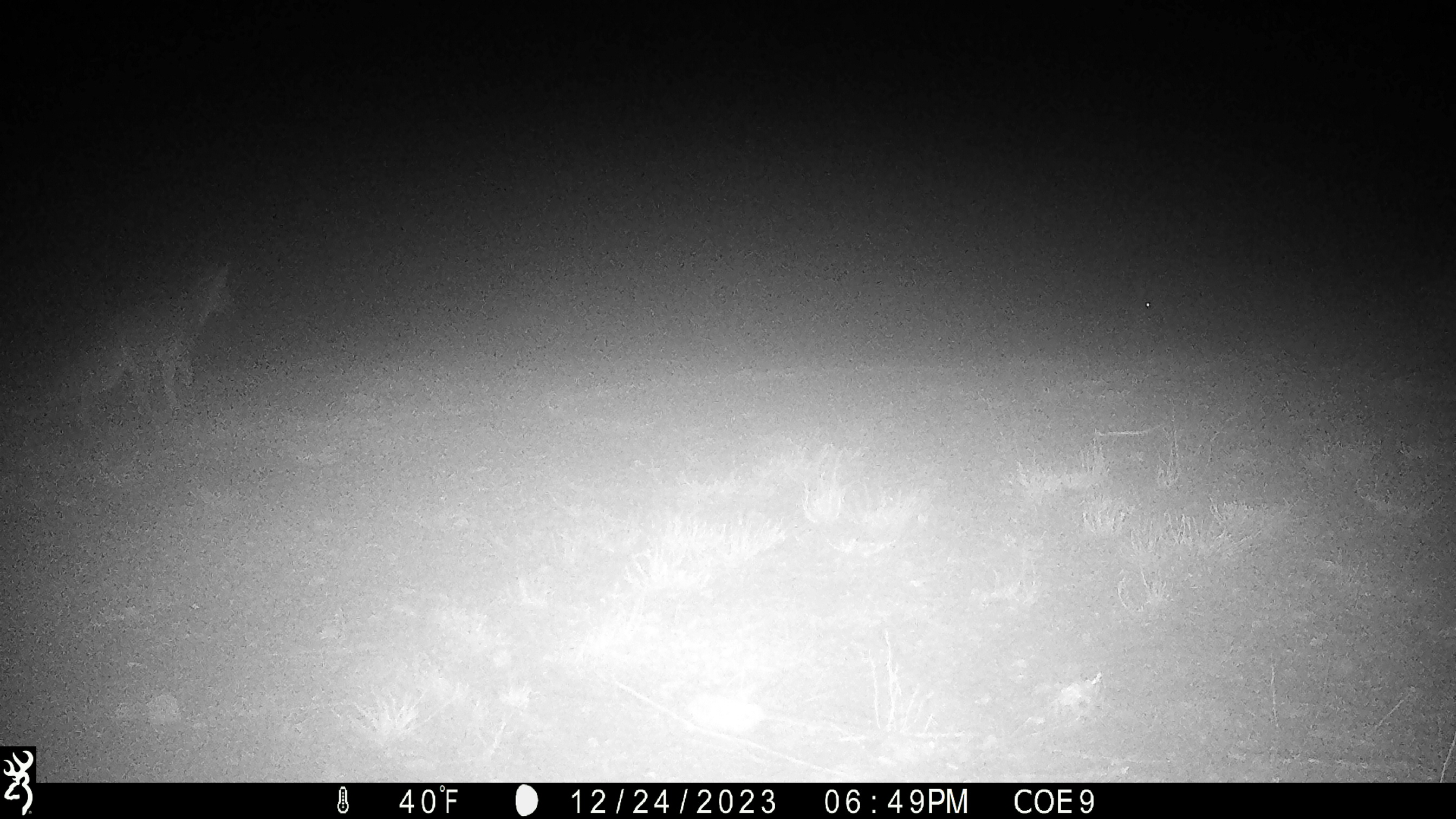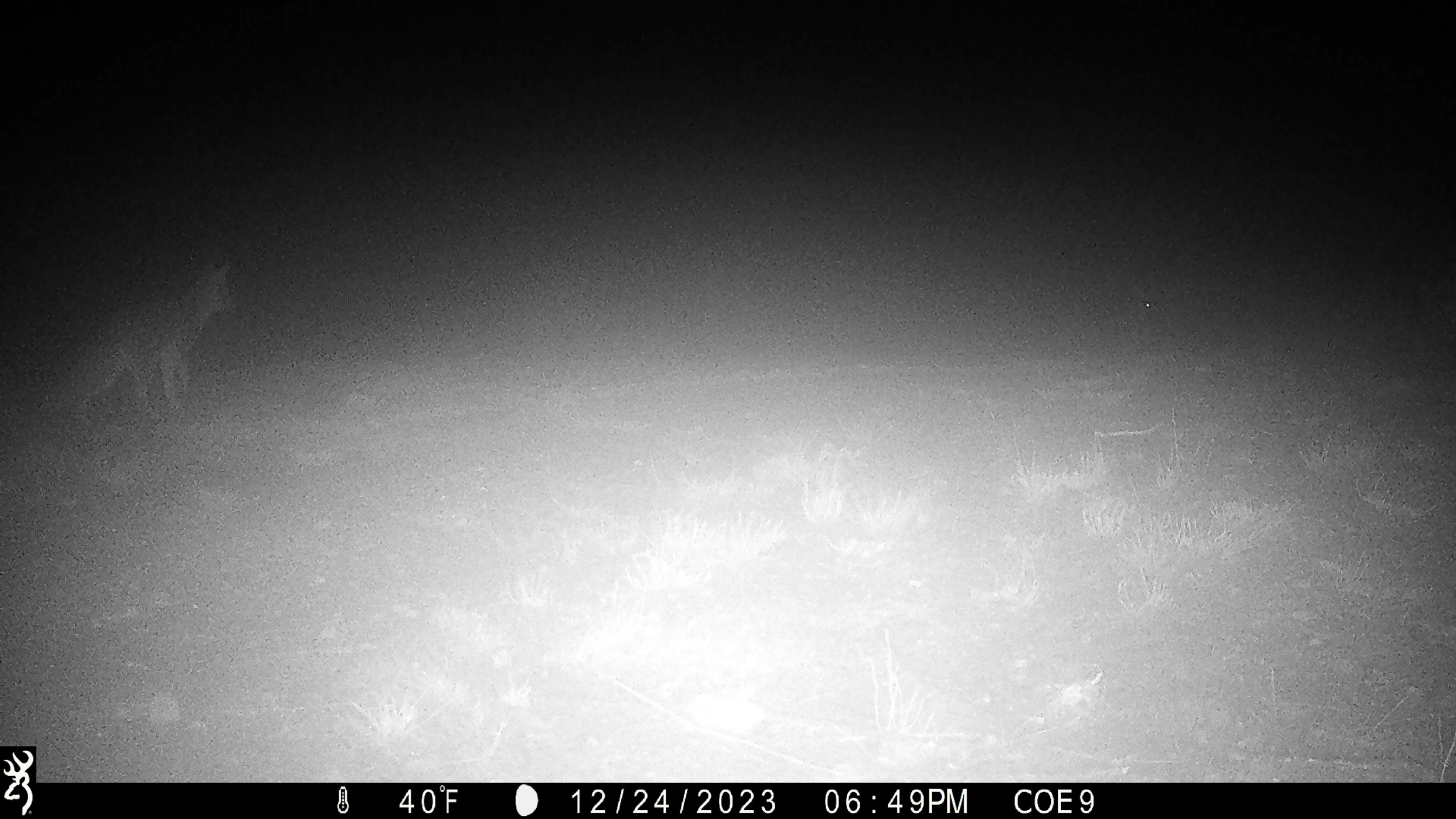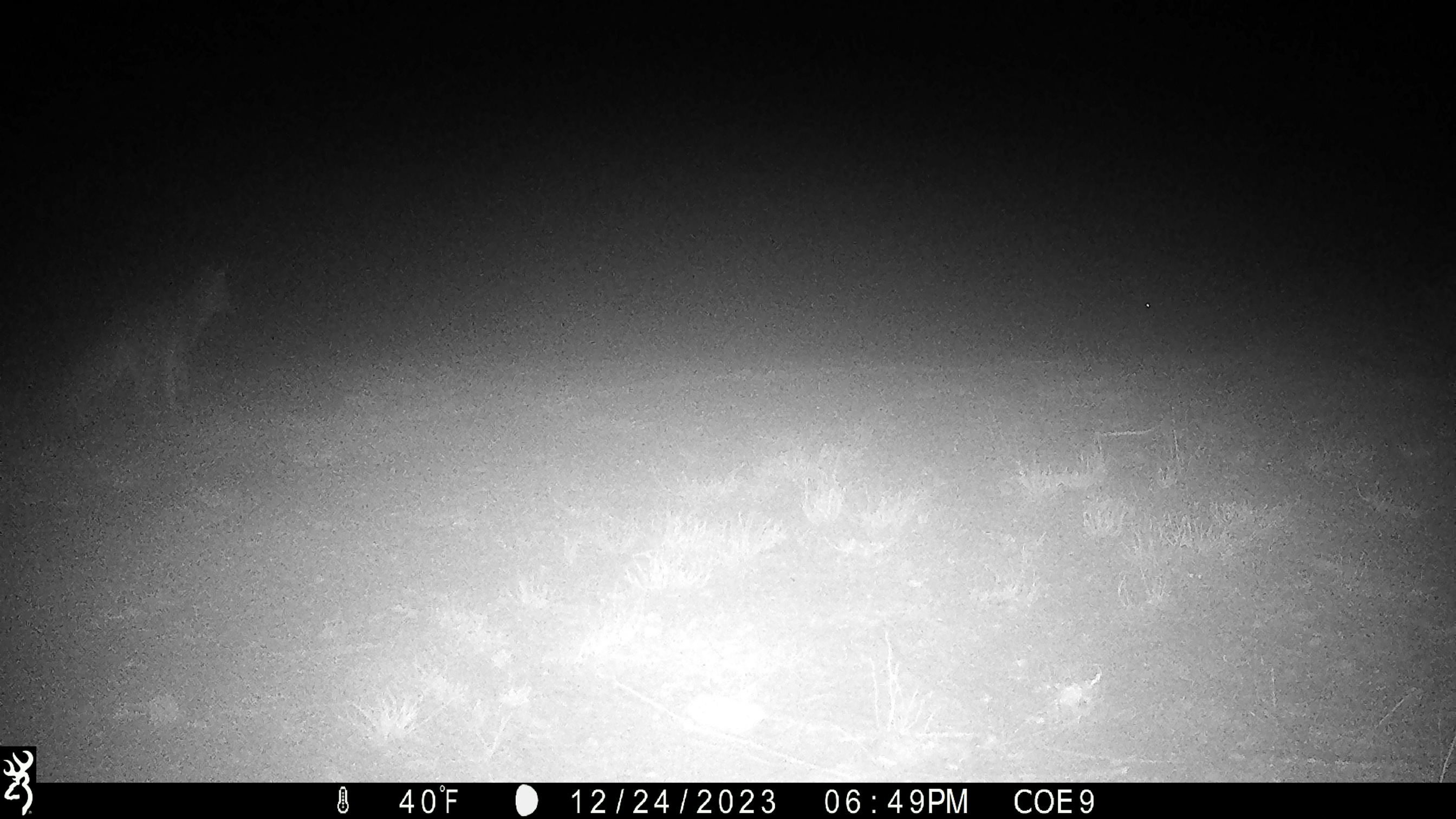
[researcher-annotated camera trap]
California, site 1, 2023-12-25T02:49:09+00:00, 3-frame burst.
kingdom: Animalia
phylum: Chordata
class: Mammalia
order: Carnivora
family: Canidae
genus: Urocyon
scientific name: Urocyon cinereoargenteus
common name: gray fox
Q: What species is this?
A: Gray fox (Urocyon cinereoargenteus).